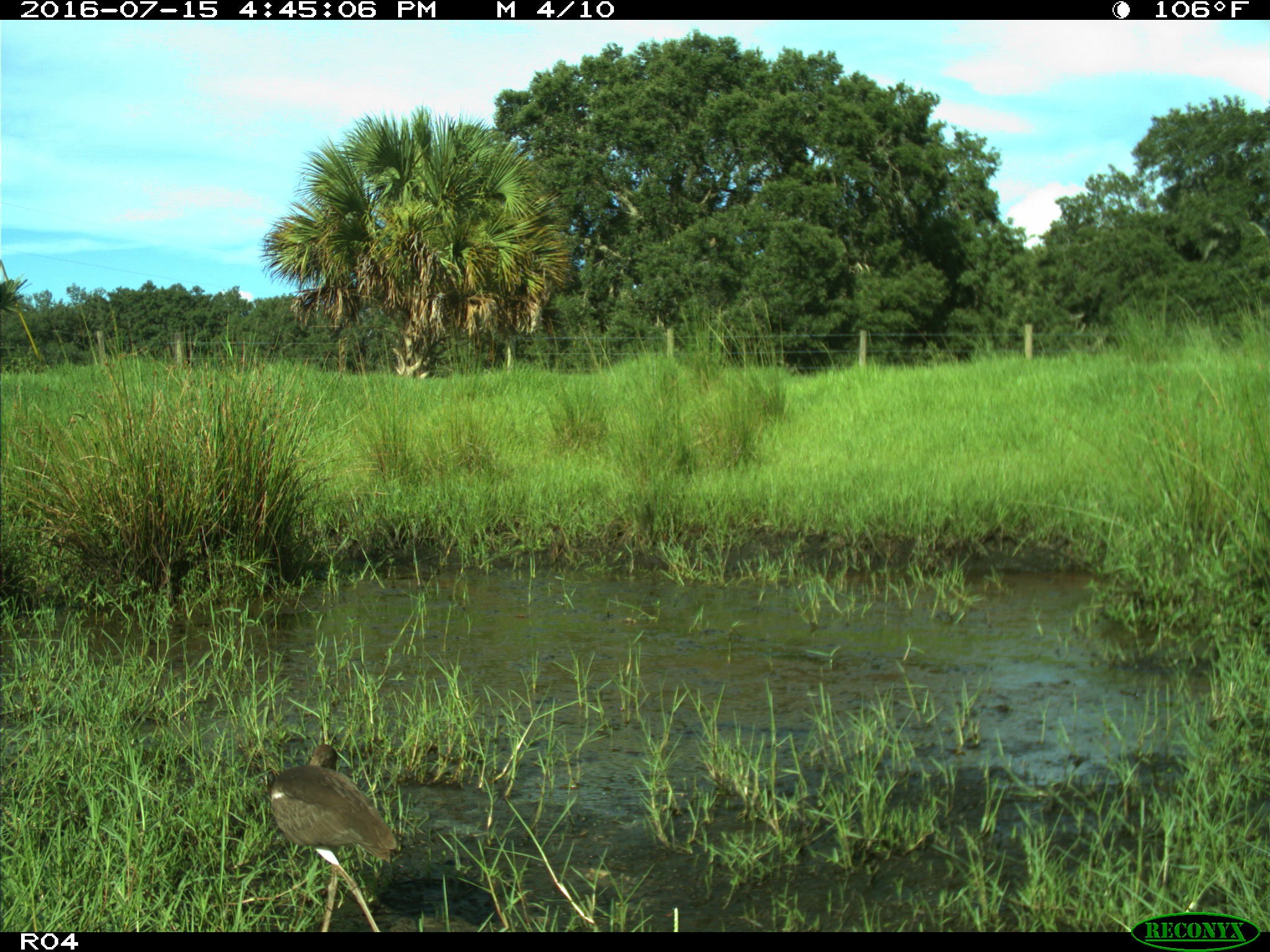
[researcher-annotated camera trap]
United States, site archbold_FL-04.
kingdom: Animalia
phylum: Chordata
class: Aves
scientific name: Aves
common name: birds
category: unidentified bird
Unidentified bird (birds) (Aves).